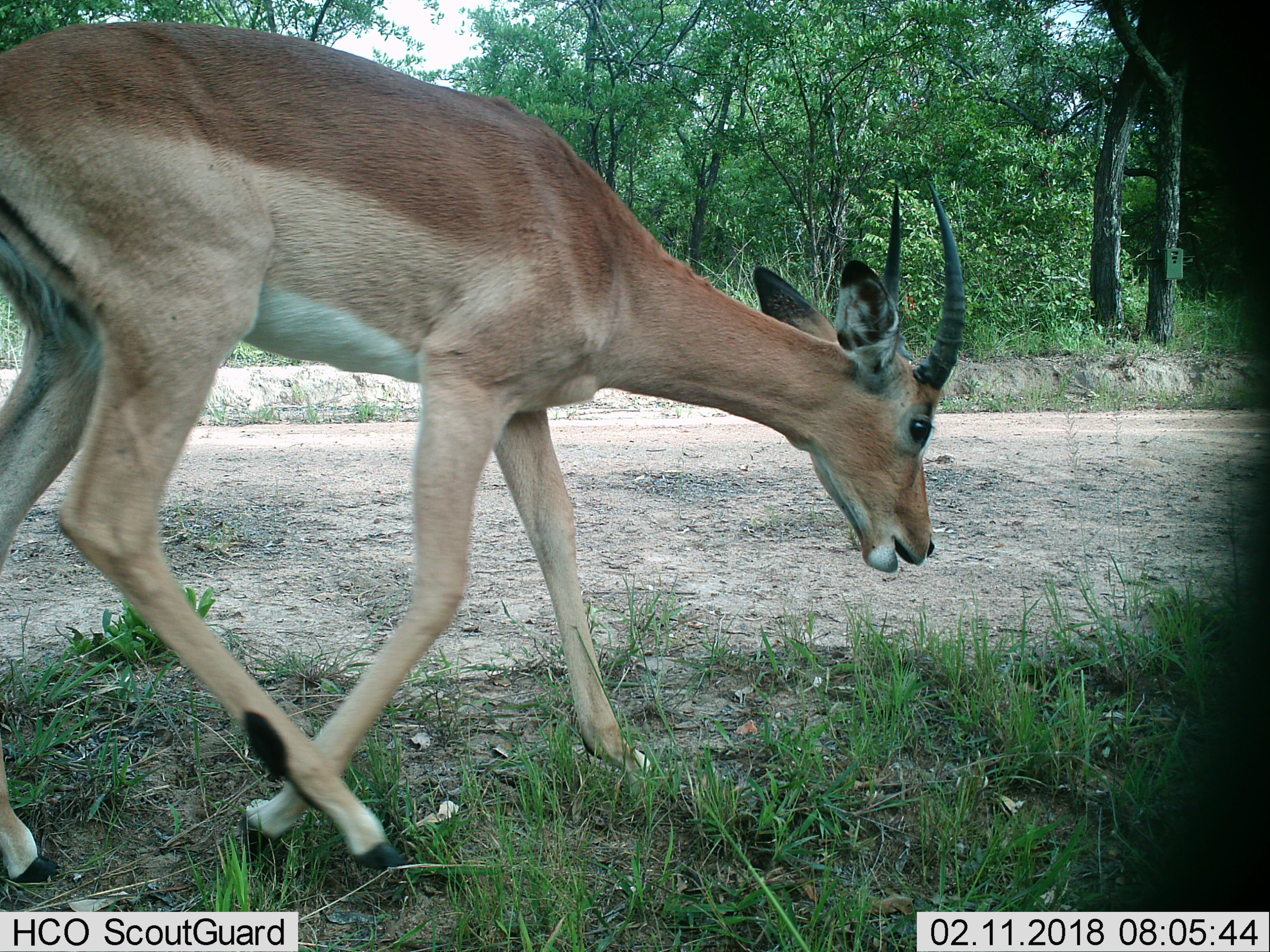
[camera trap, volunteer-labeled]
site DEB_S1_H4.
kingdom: Animalia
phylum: Chordata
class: Mammalia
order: Artiodactyla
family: Bovidae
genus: Aepyceros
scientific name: Aepyceros melampus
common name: impala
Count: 1.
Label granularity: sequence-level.